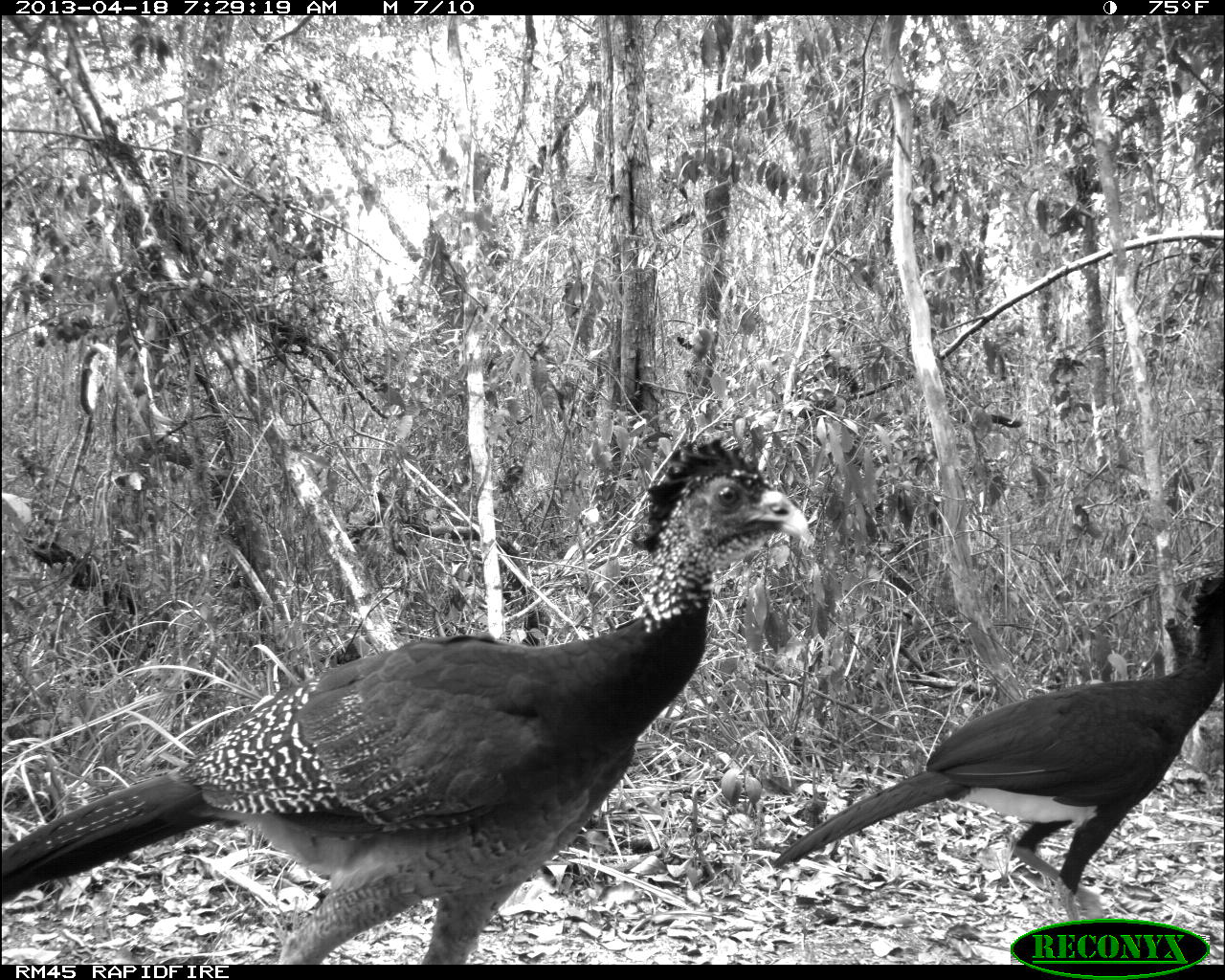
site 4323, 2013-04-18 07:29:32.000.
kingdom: Animalia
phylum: Chordata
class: Aves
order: Galliformes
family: Cracidae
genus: Crax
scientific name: Crax rubra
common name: great curassow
Crax rubra (great curassow), count 3.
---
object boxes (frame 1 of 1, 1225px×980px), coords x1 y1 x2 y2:
crax rubra: 0 437 816 963; 769 568 1225 921